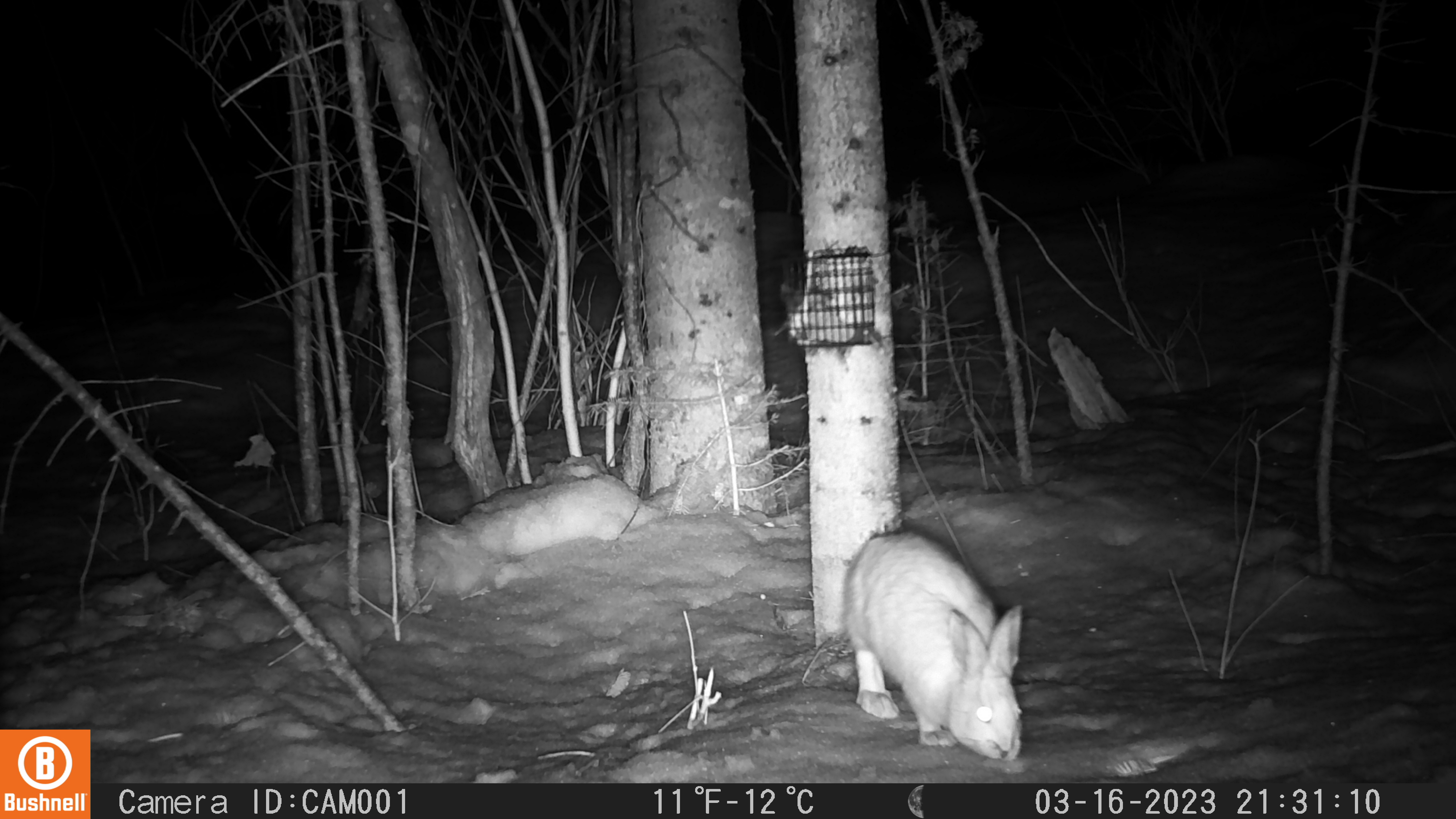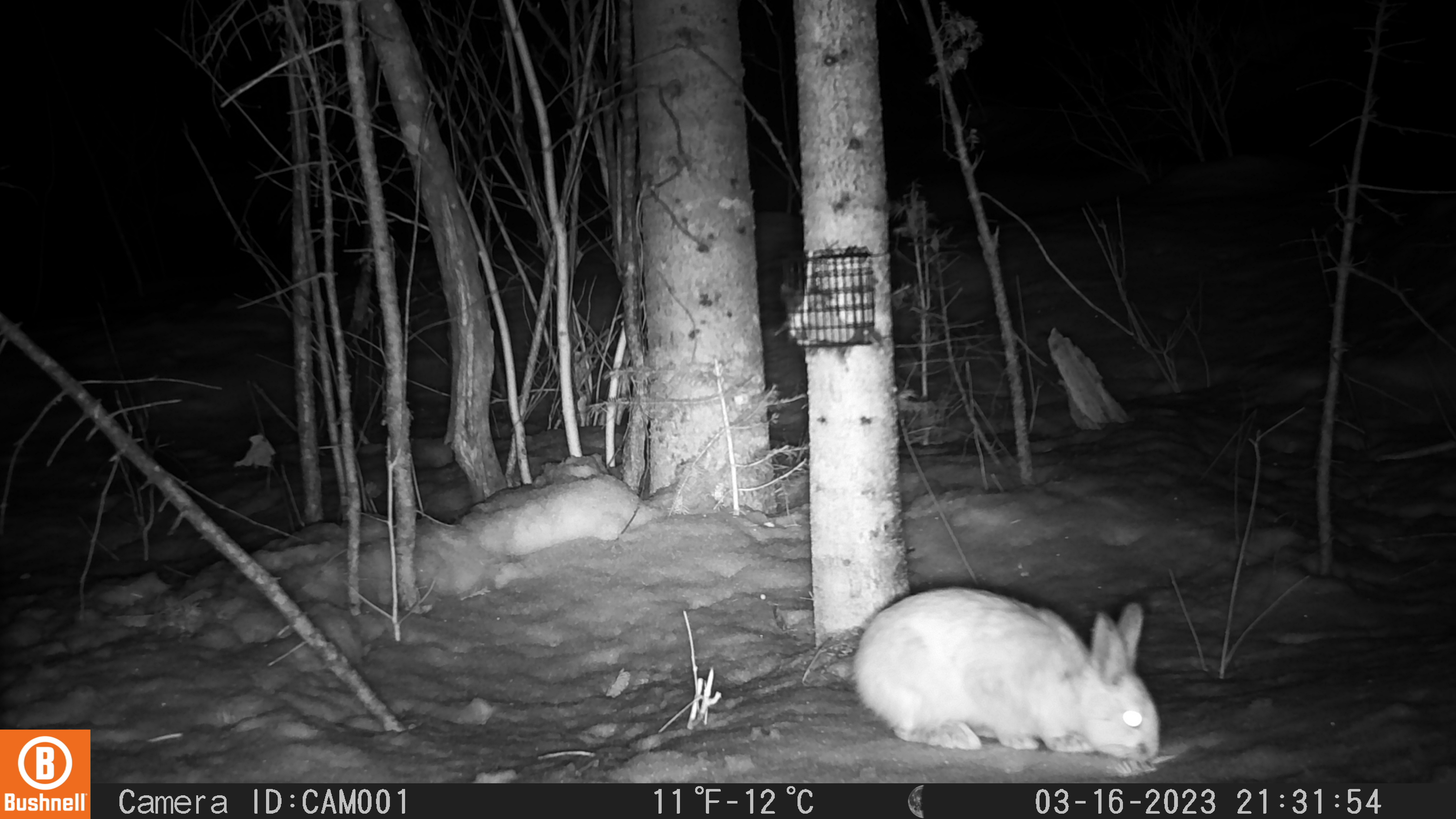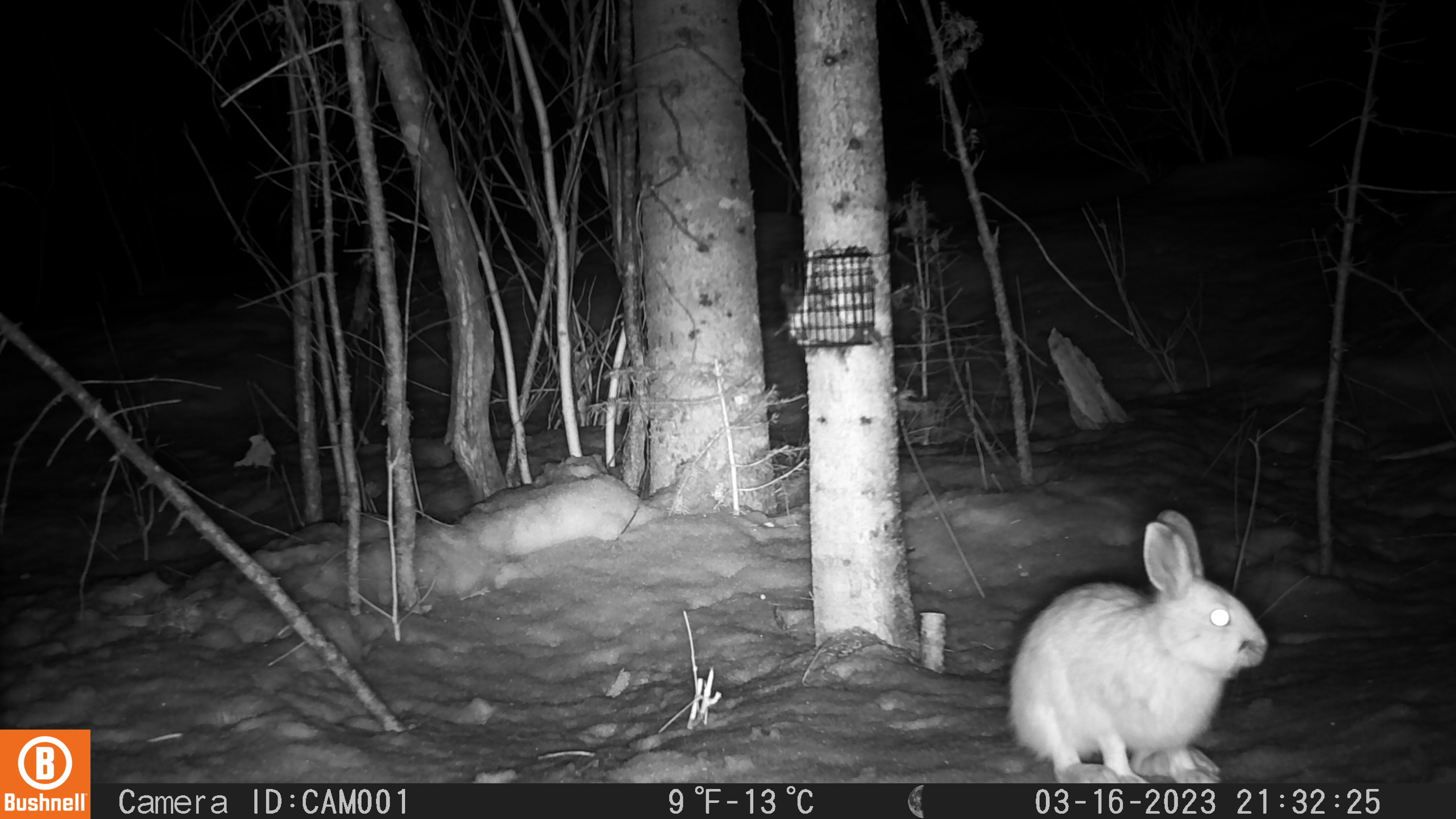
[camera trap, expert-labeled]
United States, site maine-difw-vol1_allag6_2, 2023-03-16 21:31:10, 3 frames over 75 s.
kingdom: Animalia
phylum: Chordata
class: Mammalia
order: Lagomorpha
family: Leporidae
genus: Lepus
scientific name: Lepus americanus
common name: snowshoe hare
Snowshoe hare (Lepus americanus).